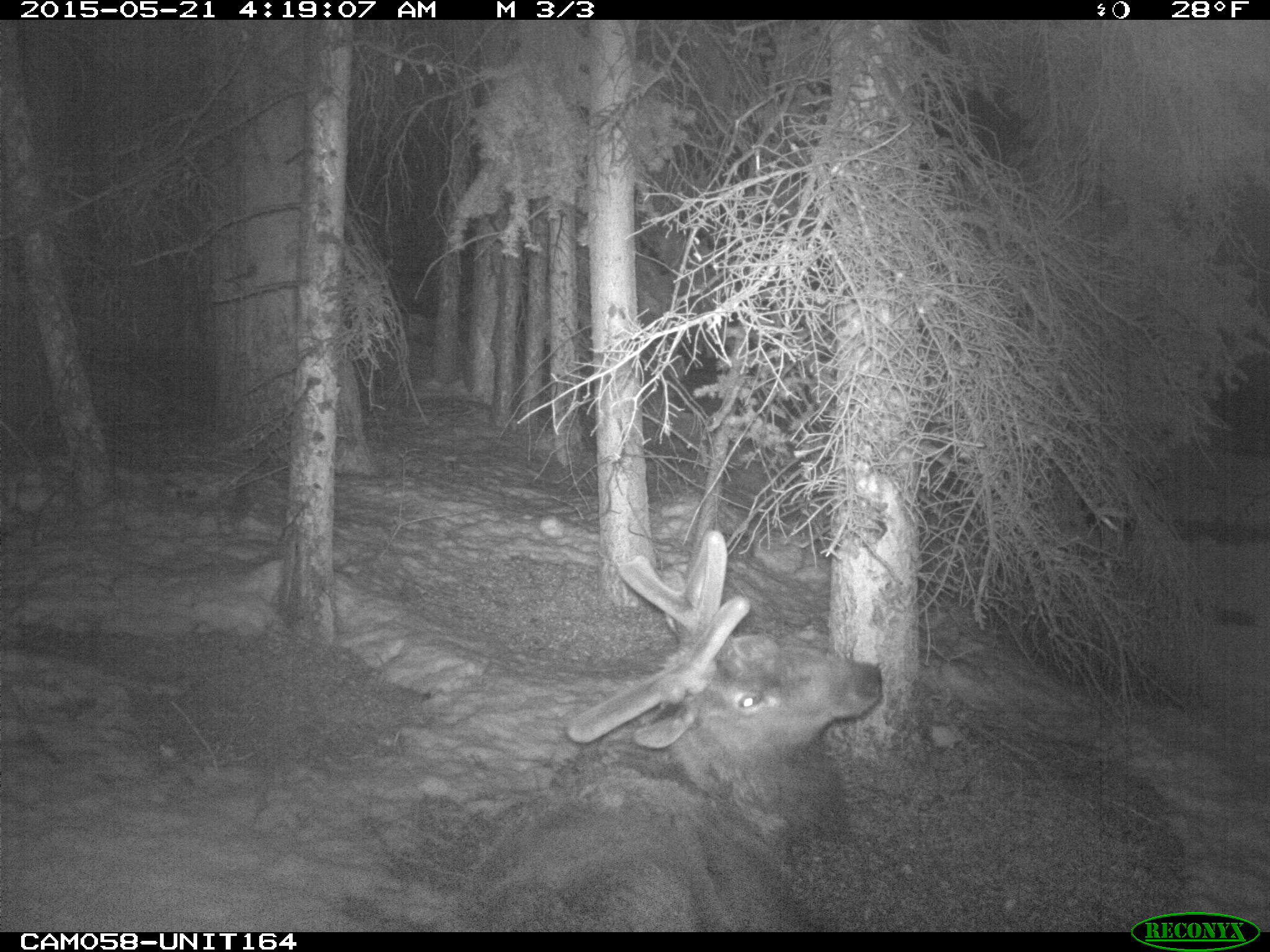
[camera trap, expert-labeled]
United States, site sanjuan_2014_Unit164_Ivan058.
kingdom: Animalia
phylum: Chordata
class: Mammalia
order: Artiodactyla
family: Cervidae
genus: Cervus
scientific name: Cervus elaphus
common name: red deer